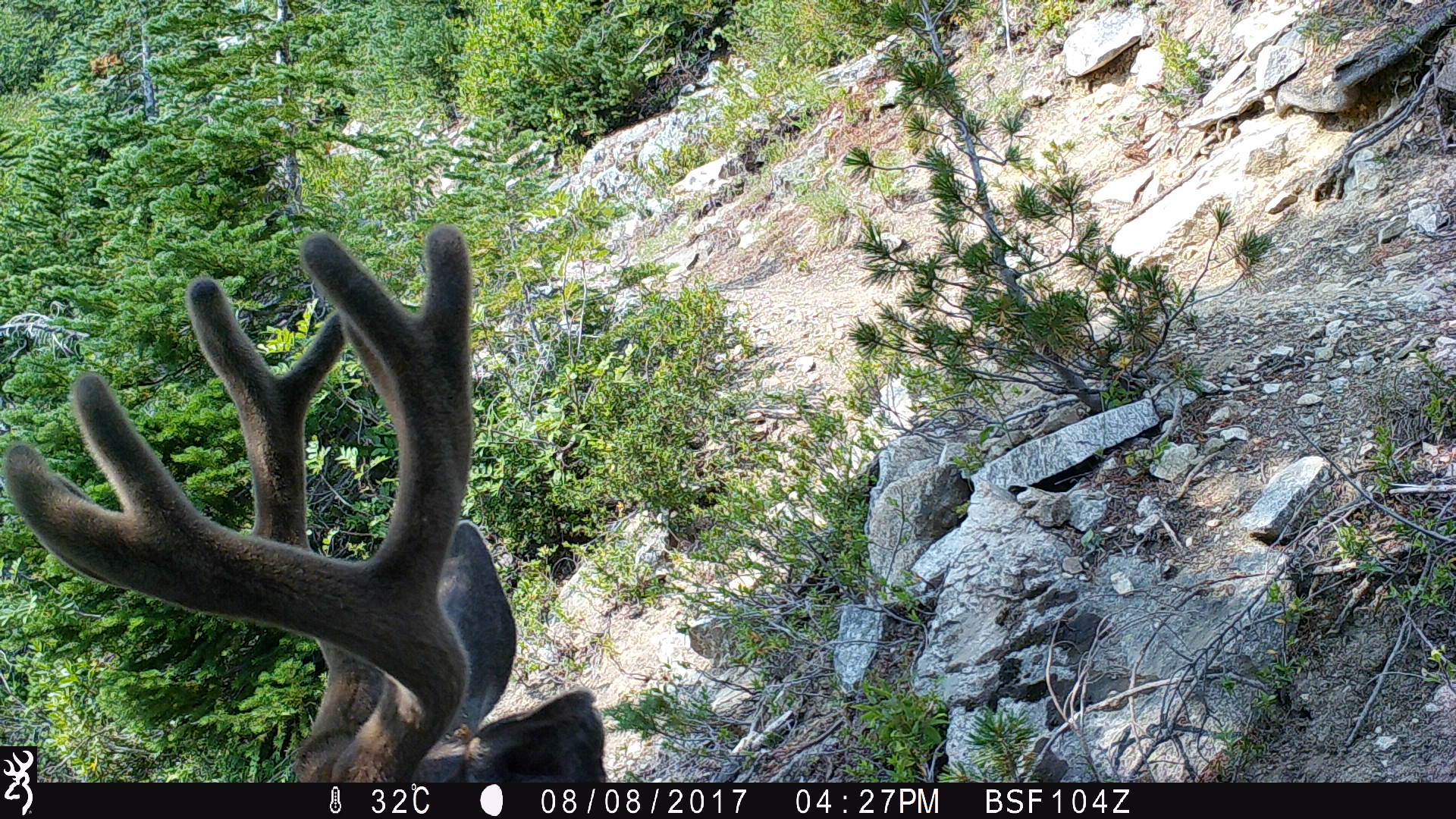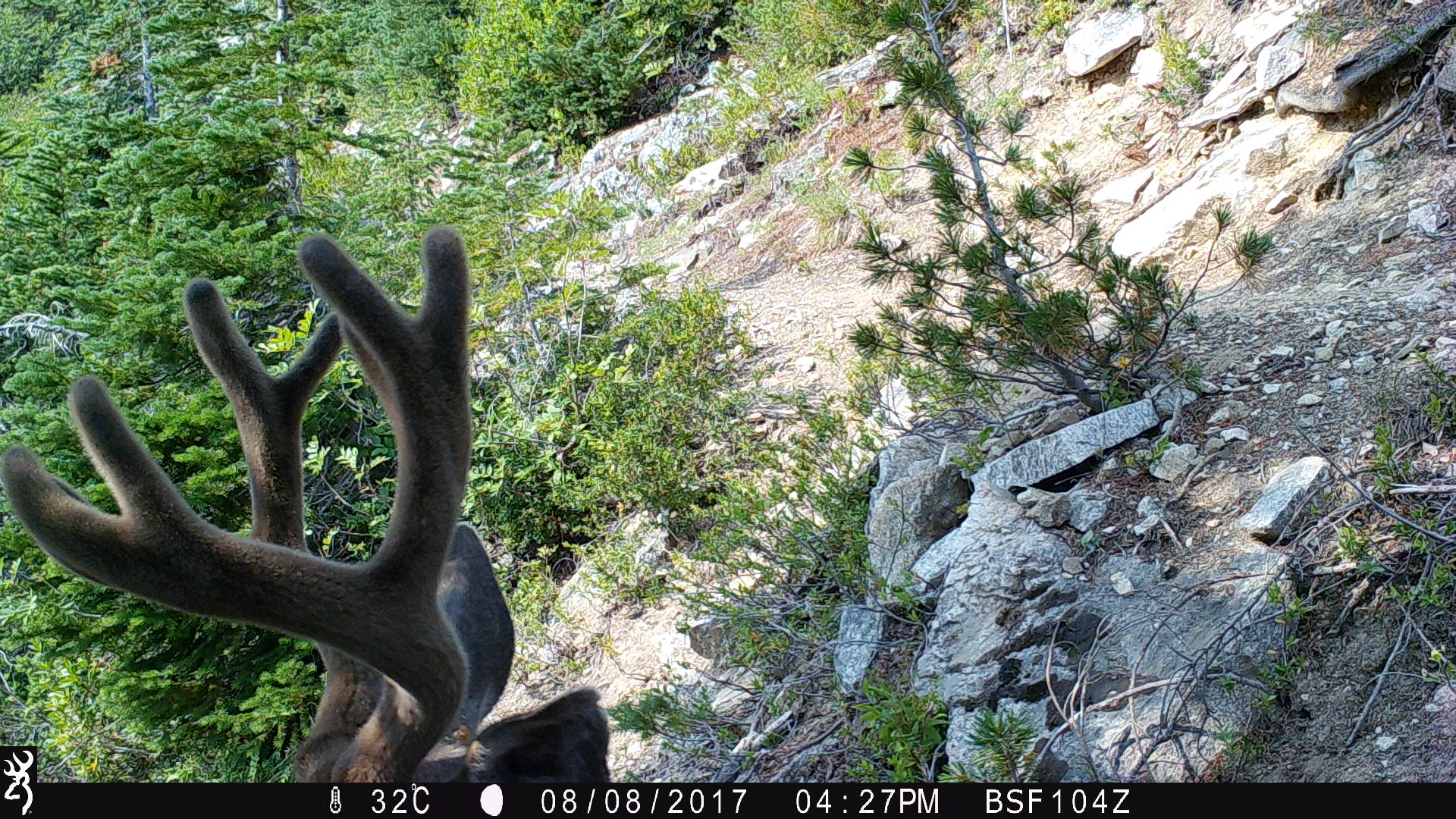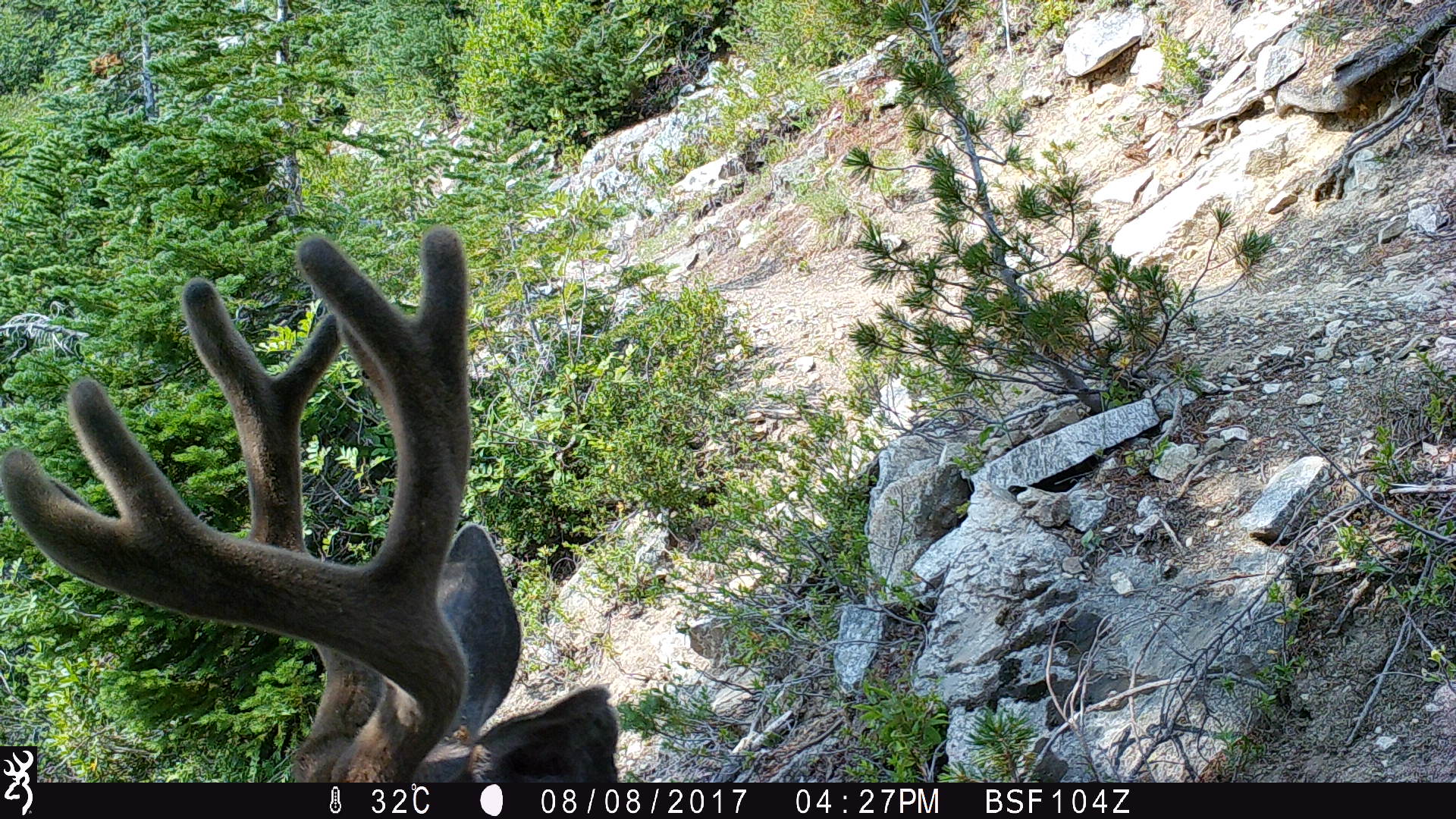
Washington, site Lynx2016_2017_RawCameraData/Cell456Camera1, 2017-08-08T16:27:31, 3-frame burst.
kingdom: Animalia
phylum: Chordata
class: Mammalia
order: Artiodactyla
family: Cervidae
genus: Odocoileus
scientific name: Odocoileus hemionus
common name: mule deer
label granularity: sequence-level